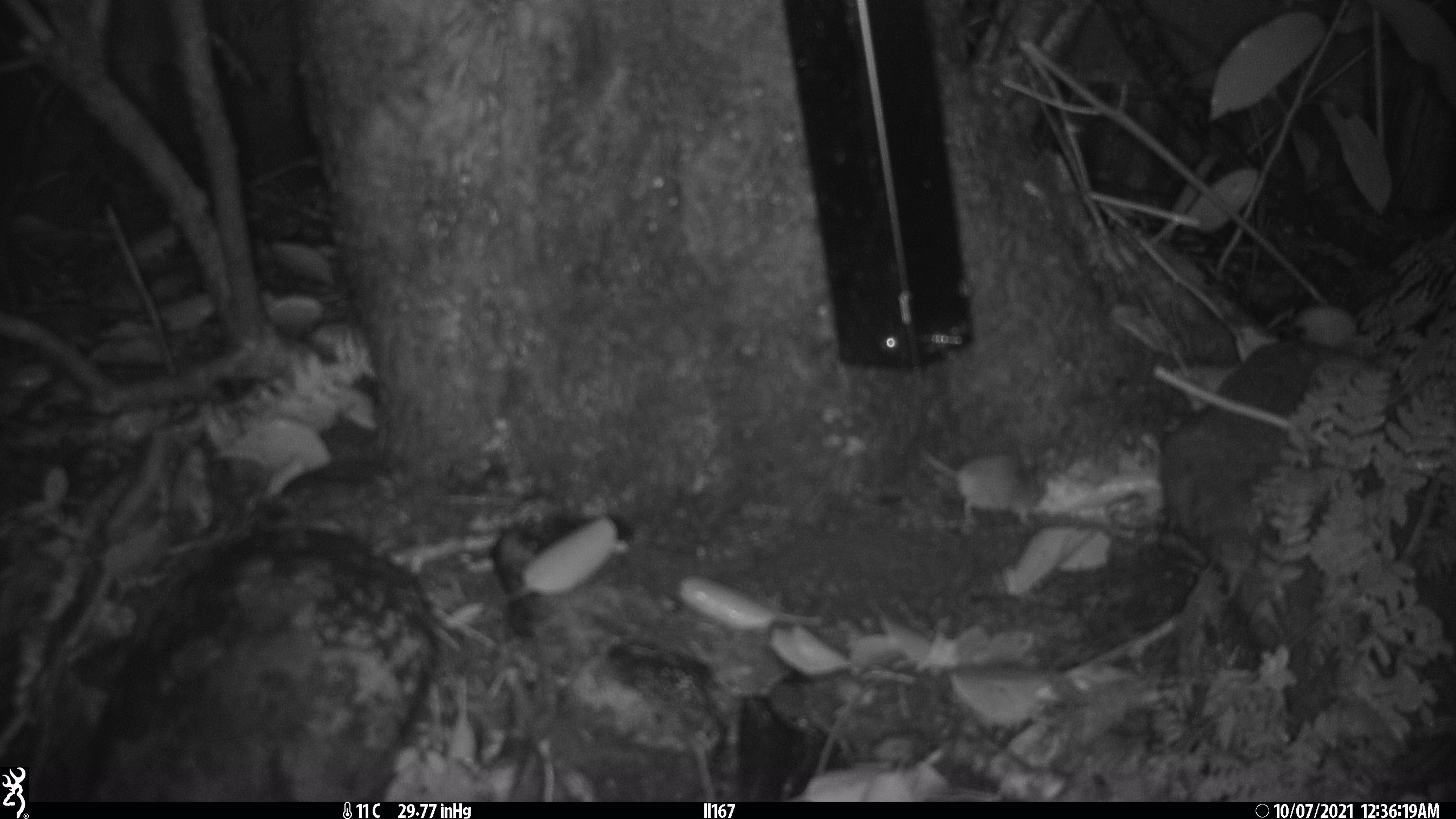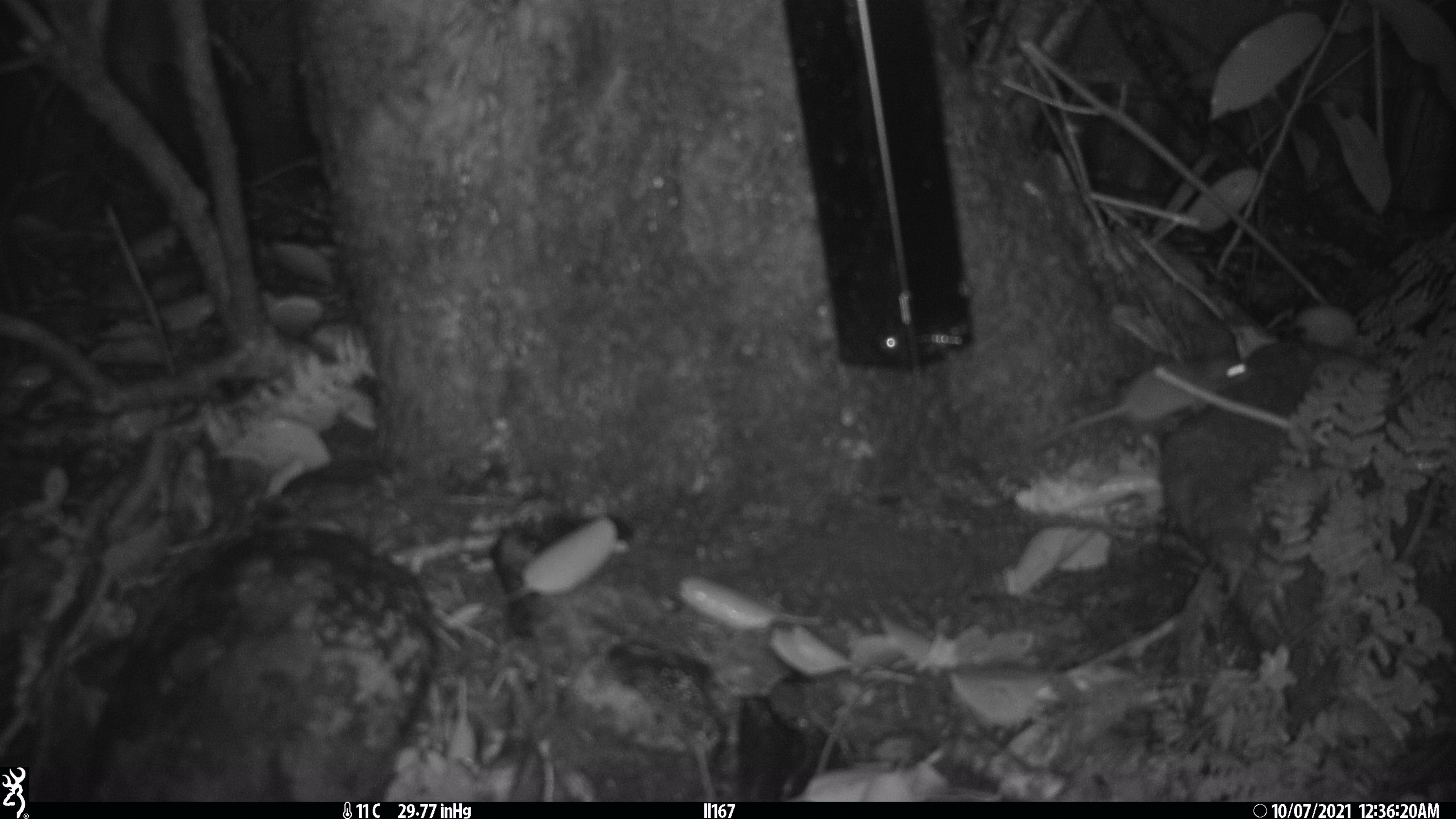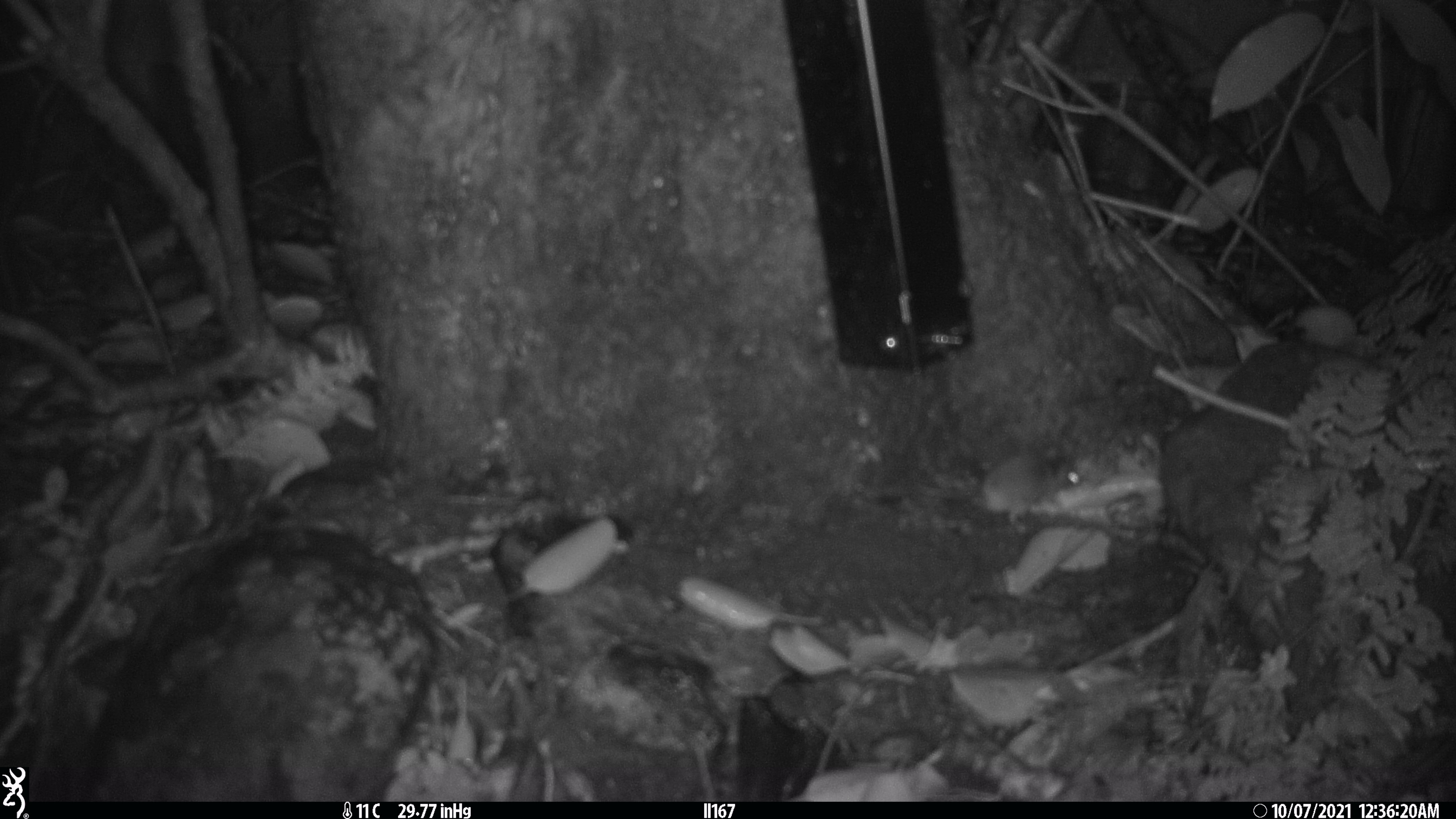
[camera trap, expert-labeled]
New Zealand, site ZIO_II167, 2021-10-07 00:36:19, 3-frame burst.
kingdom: Animalia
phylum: Chordata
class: Mammalia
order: Rodentia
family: Muridae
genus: Mus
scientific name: Mus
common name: mouse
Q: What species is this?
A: Mouse (Mus).